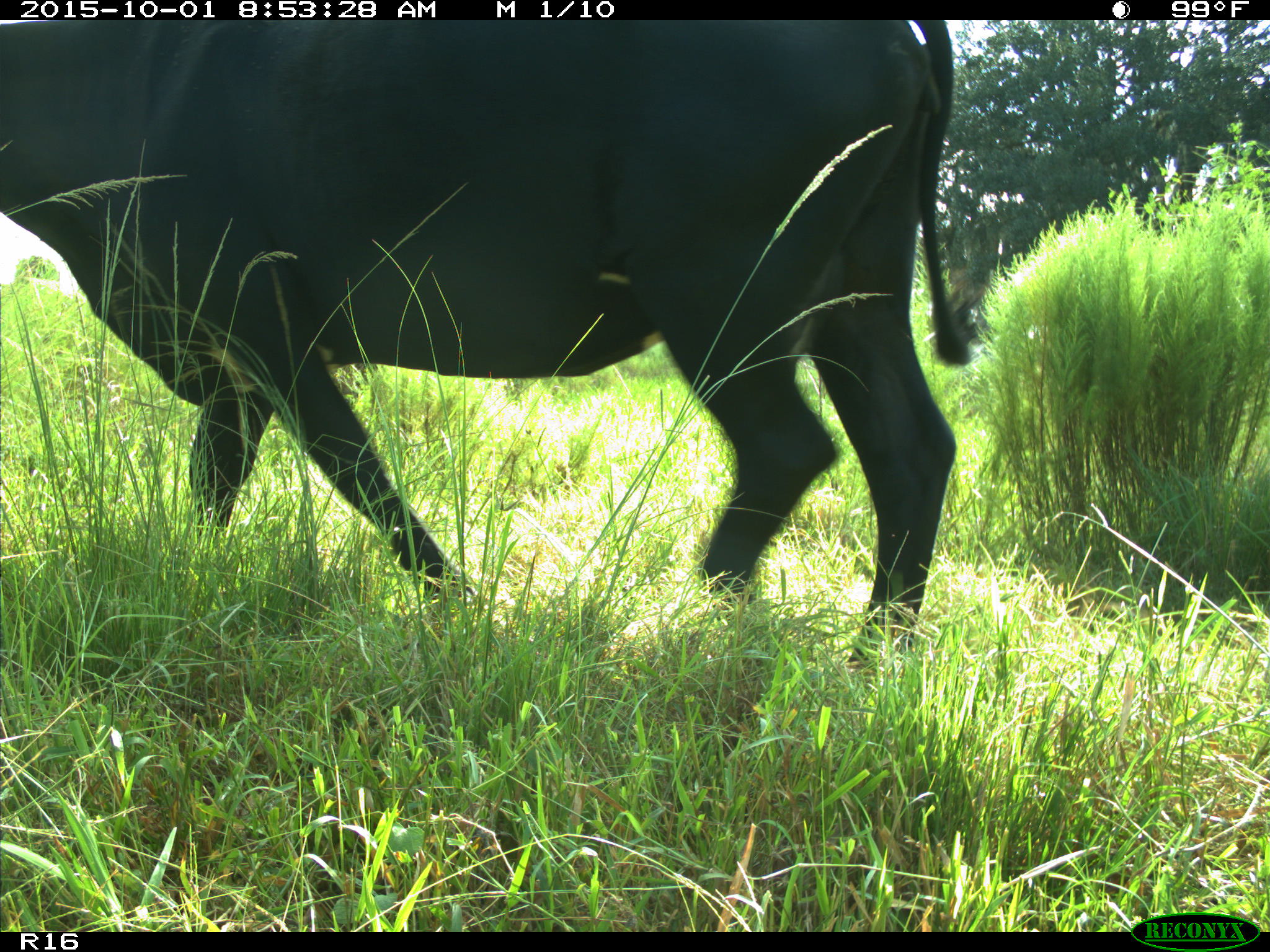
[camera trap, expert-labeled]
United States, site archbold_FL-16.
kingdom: Animalia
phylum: Chordata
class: Mammalia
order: Artiodactyla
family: Bovidae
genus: Bos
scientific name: Bos taurus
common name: domestic cow